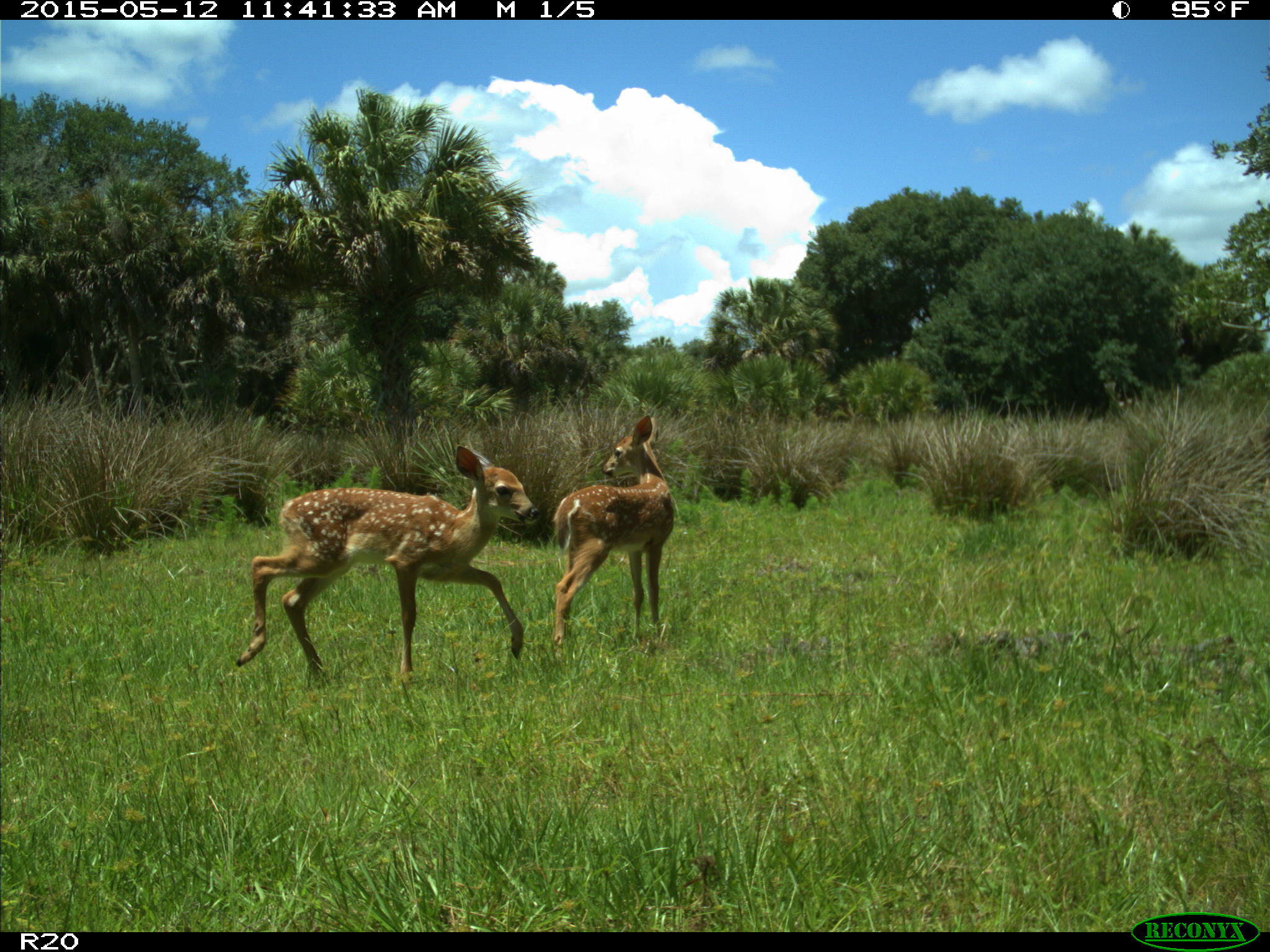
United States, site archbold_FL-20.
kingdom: Animalia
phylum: Chordata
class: Mammalia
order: Artiodactyla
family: Cervidae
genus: Odocoileus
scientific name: Odocoileus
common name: deer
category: unidentified deer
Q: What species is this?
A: Unidentified deer (deer) (Odocoileus).